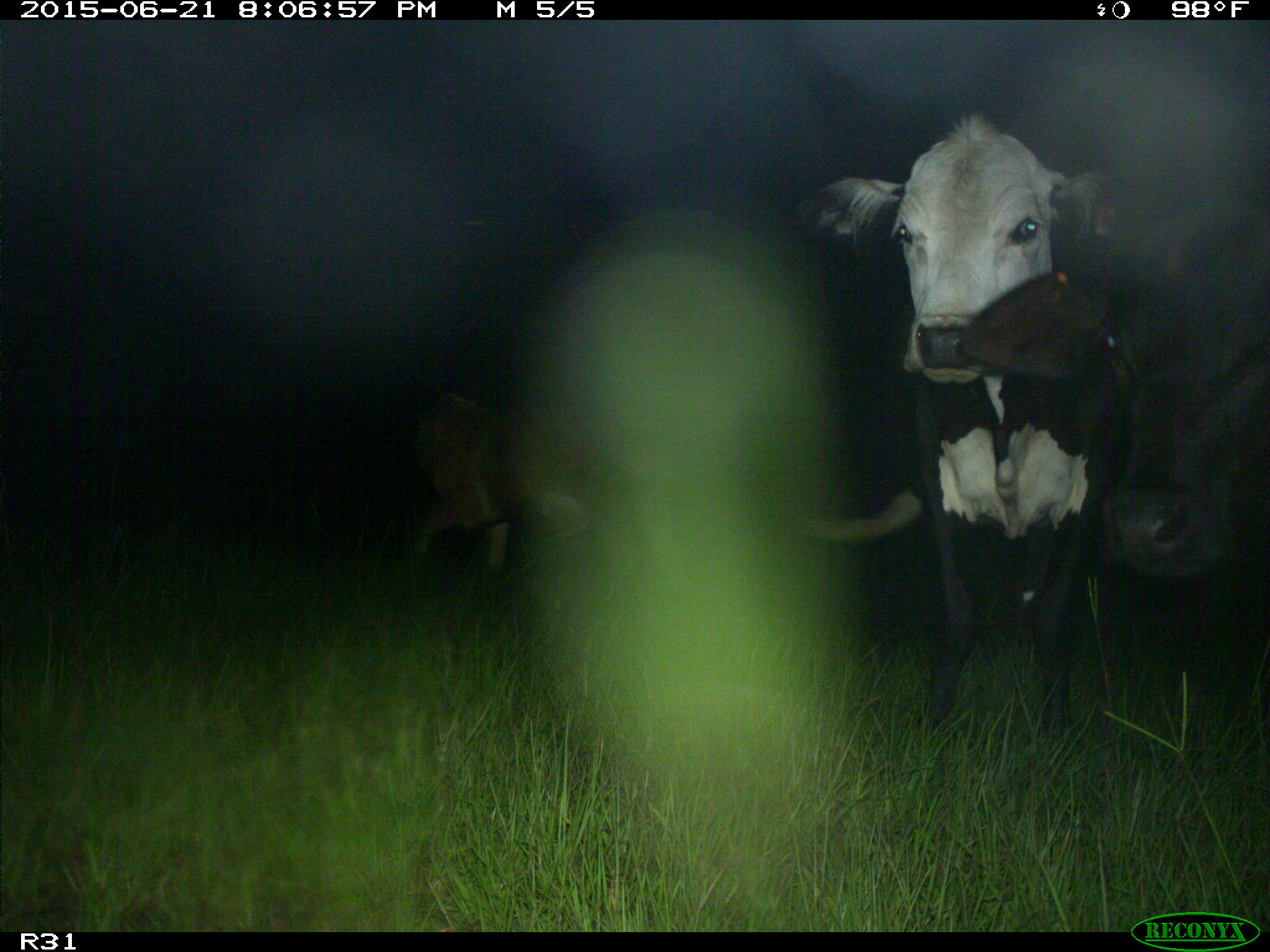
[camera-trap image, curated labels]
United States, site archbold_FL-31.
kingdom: Animalia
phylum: Chordata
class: Mammalia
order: Artiodactyla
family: Bovidae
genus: Bos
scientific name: Bos taurus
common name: domestic cow